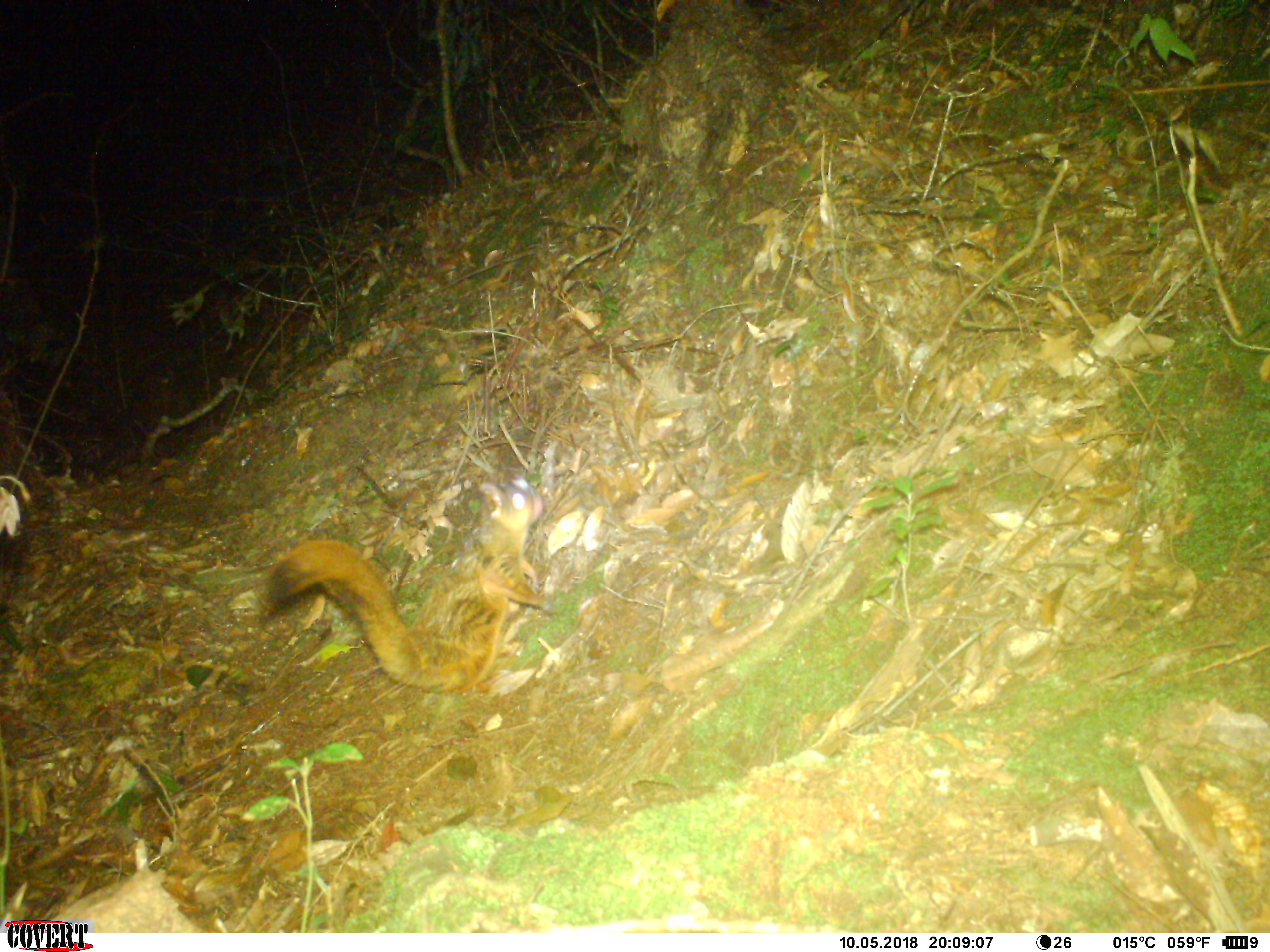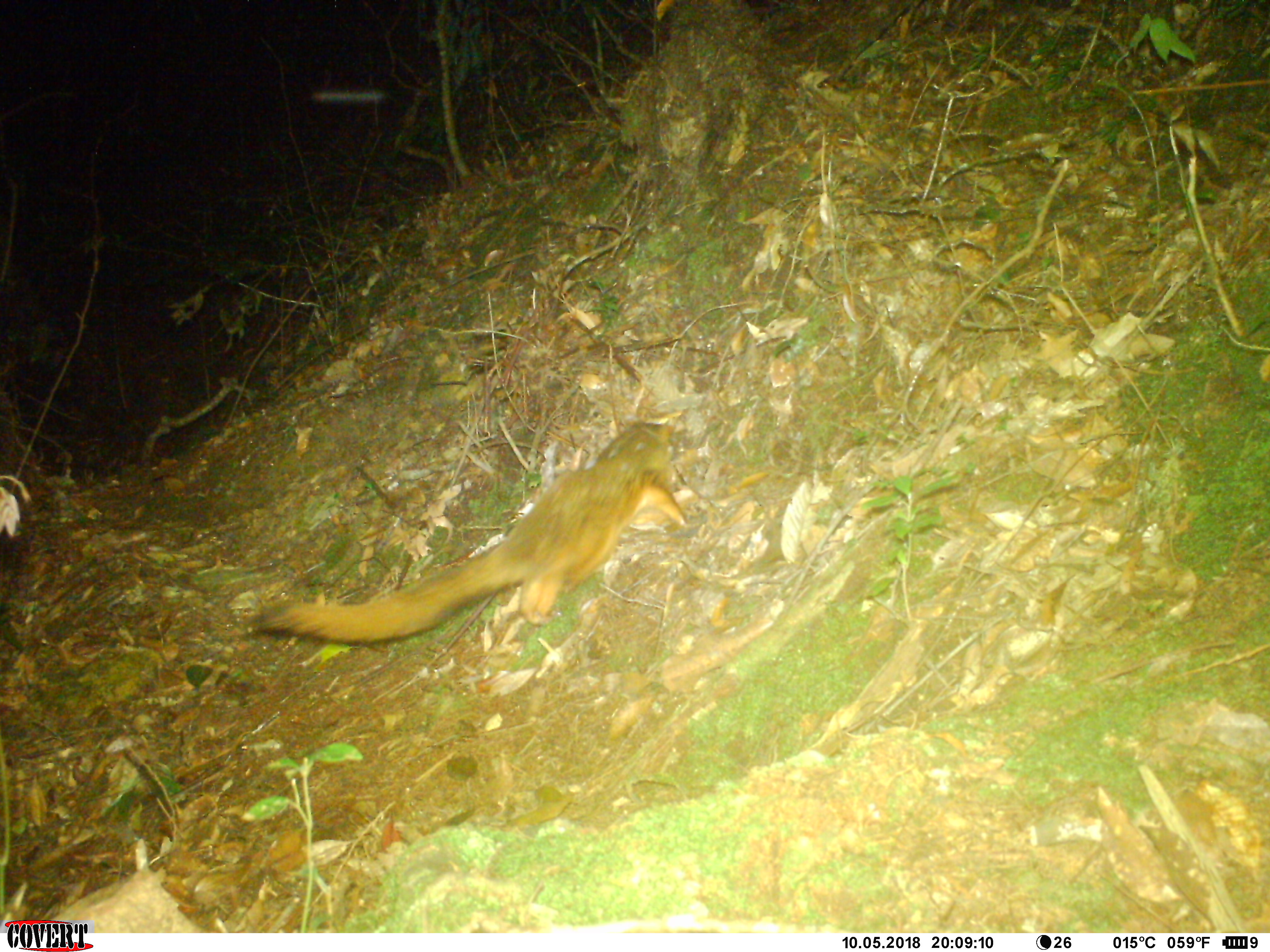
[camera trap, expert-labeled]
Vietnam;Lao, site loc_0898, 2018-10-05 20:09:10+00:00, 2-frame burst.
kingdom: Animalia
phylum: Chordata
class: Mammalia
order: Rodentia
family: Sciuridae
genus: Petaurista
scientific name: Petaurista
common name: giant flying squirrel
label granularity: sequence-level